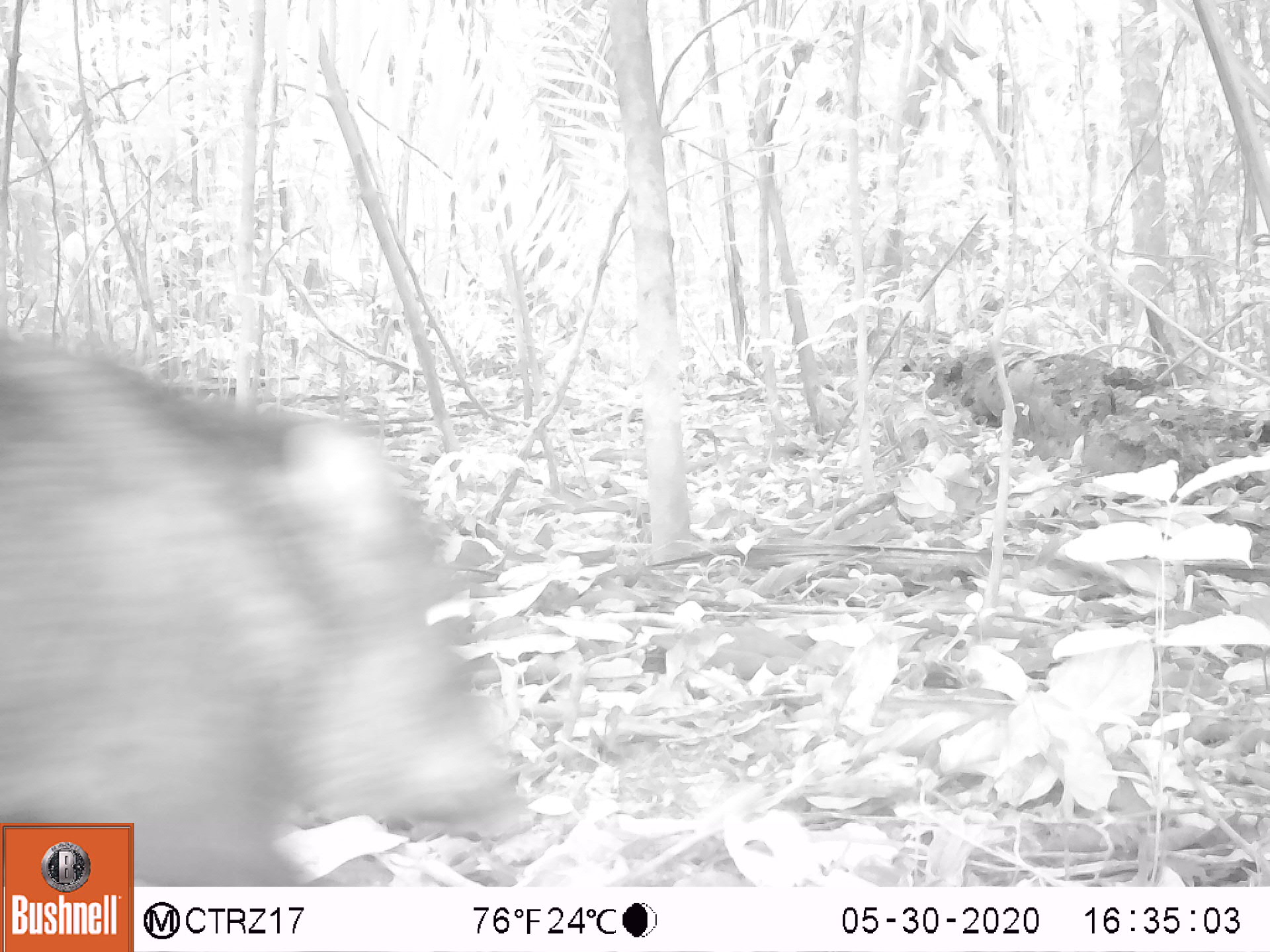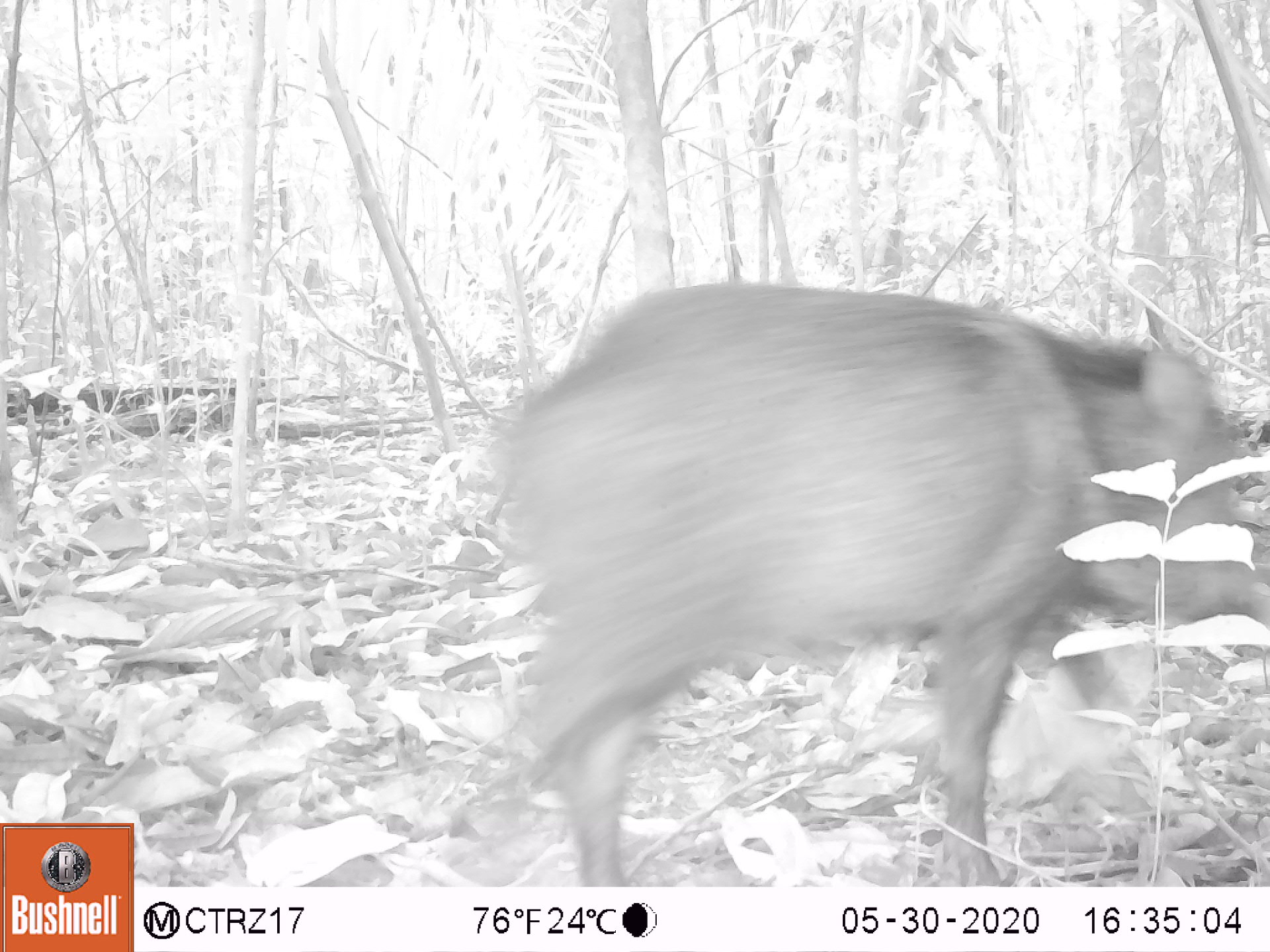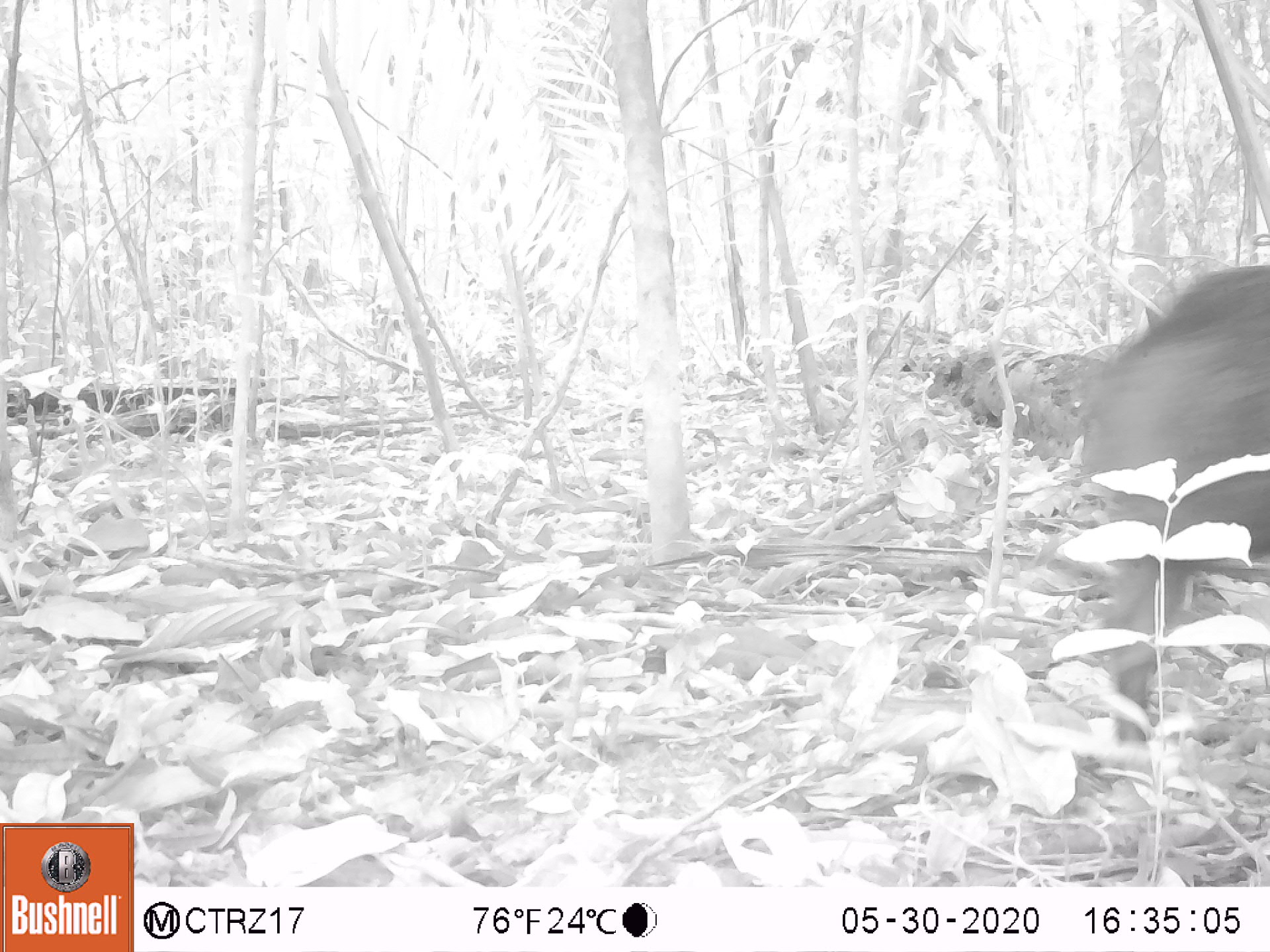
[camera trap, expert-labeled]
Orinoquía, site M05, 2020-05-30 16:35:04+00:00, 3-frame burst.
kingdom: Animalia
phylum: Chordata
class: Mammalia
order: Artiodactyla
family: Tayassuidae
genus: Pecari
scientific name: Pecari tajacu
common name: collared peccary